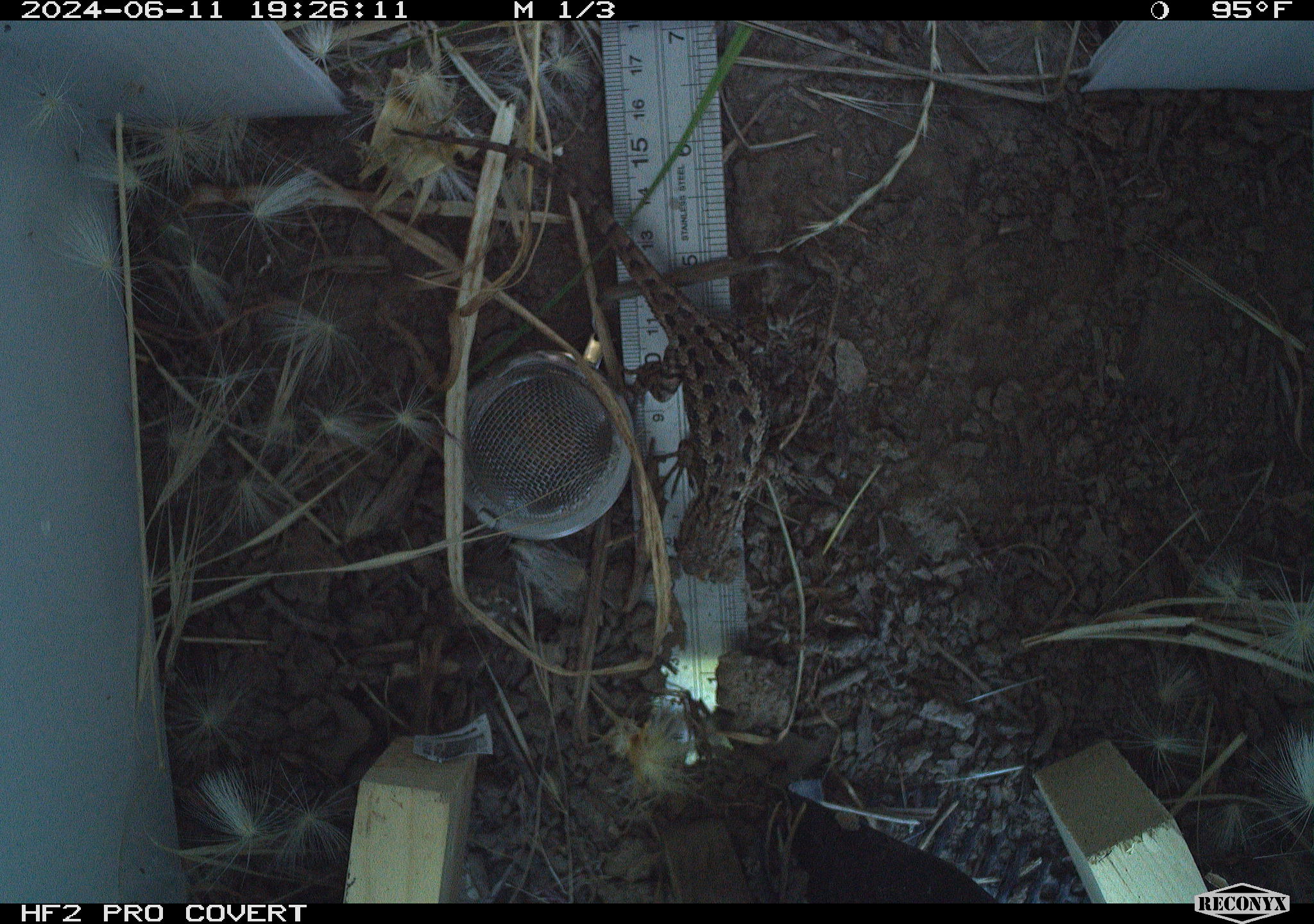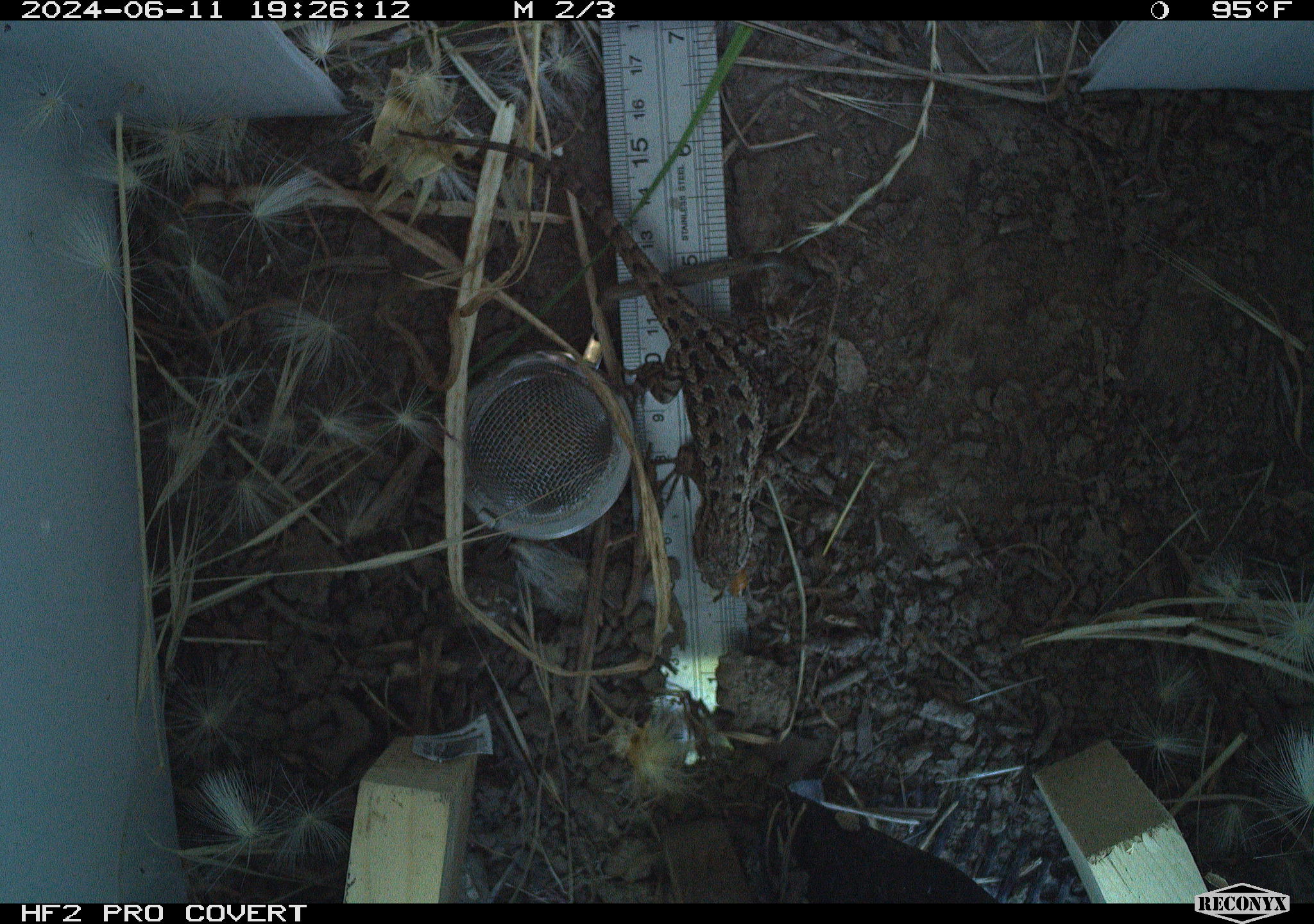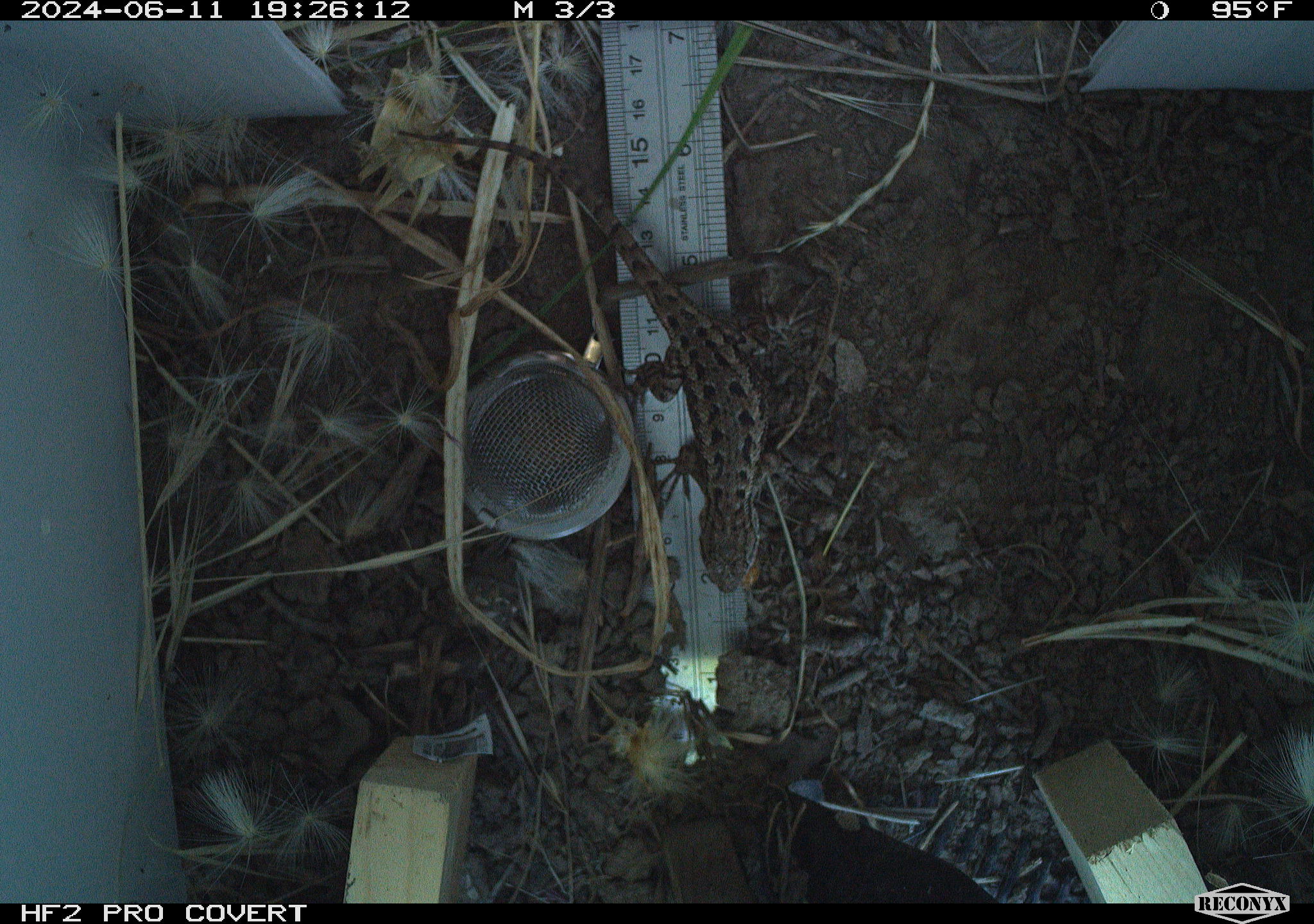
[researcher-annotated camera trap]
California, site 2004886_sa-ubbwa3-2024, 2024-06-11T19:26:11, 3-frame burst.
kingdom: Animalia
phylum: Chordata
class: Reptilia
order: Squamata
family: Phrynosomatidae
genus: Sceloporus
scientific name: Sceloporus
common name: spiny lizards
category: sceloporus species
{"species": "sceloporus species (spiny lizards) (Sceloporus)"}